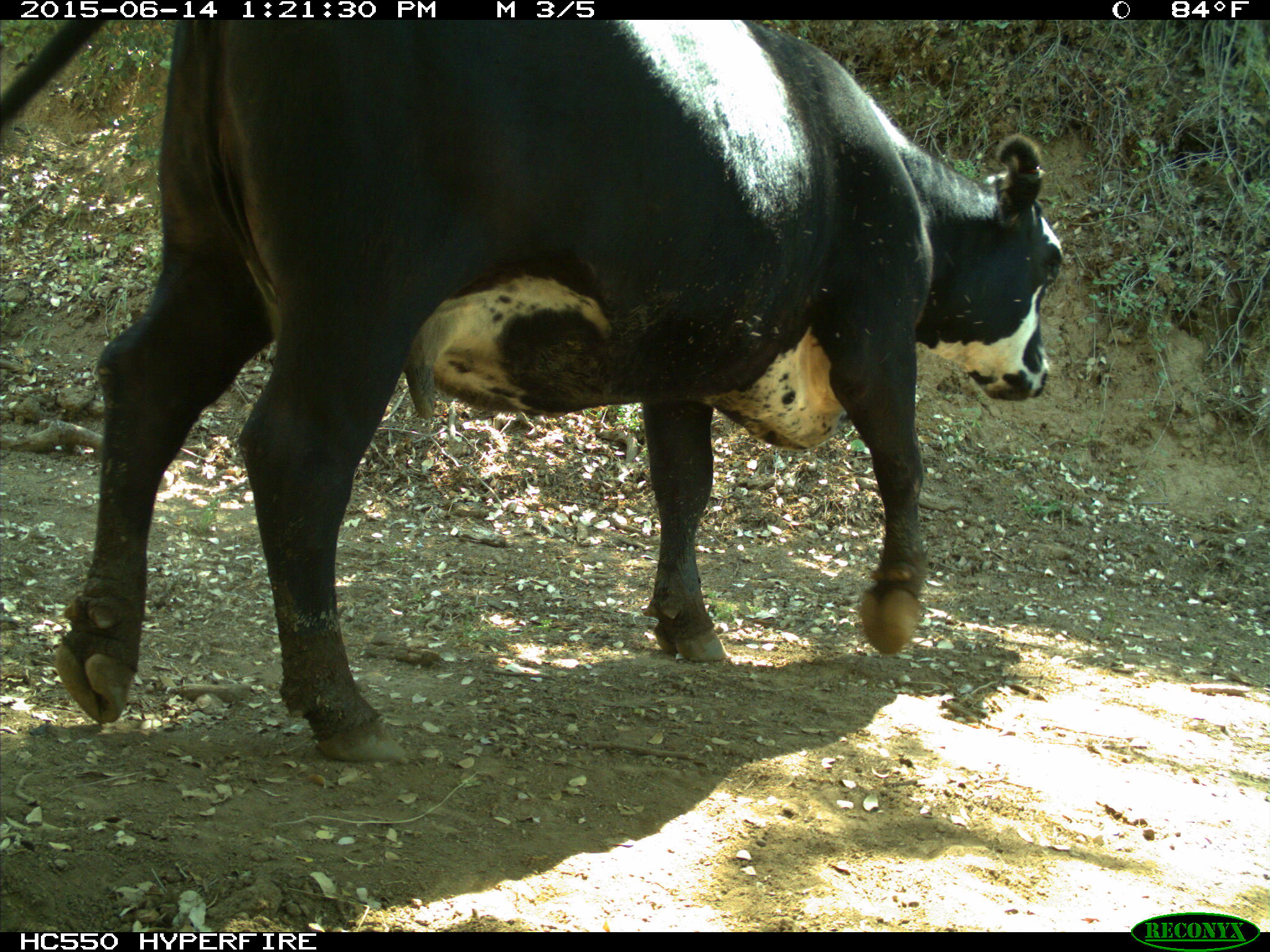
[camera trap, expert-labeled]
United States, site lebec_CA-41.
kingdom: Animalia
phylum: Chordata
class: Mammalia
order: Artiodactyla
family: Bovidae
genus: Bos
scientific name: Bos taurus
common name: domestic cow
Bos taurus (domestic cow).